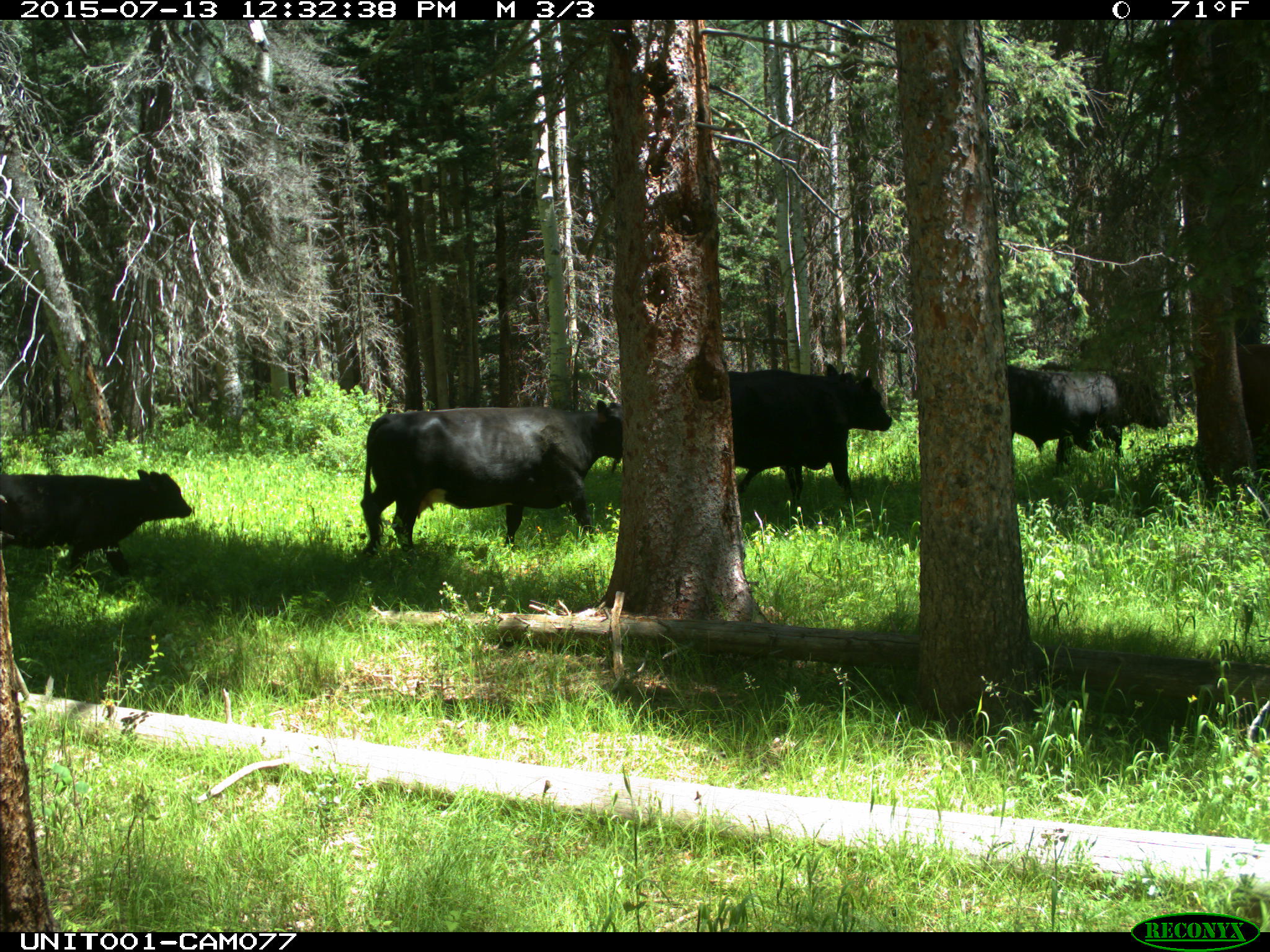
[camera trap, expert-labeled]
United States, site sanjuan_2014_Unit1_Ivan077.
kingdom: Animalia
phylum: Chordata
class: Mammalia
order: Artiodactyla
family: Bovidae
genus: Bos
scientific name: Bos taurus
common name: domestic cow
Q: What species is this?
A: Bos taurus (domestic cow).